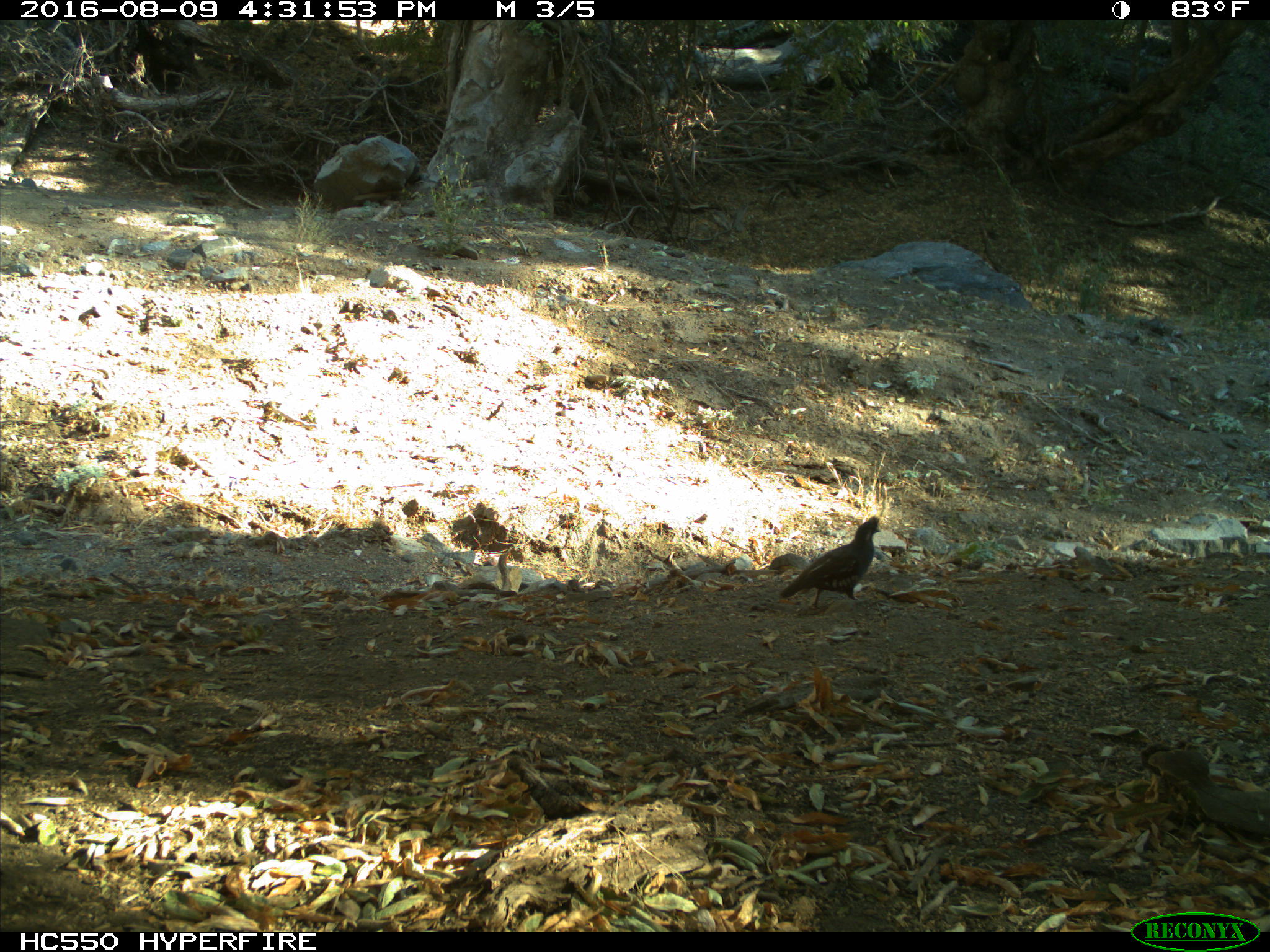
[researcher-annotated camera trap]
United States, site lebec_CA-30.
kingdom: Animalia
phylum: Chordata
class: Aves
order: Galliformes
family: Odontophoridae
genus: Callipepla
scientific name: Callipepla californica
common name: california quail